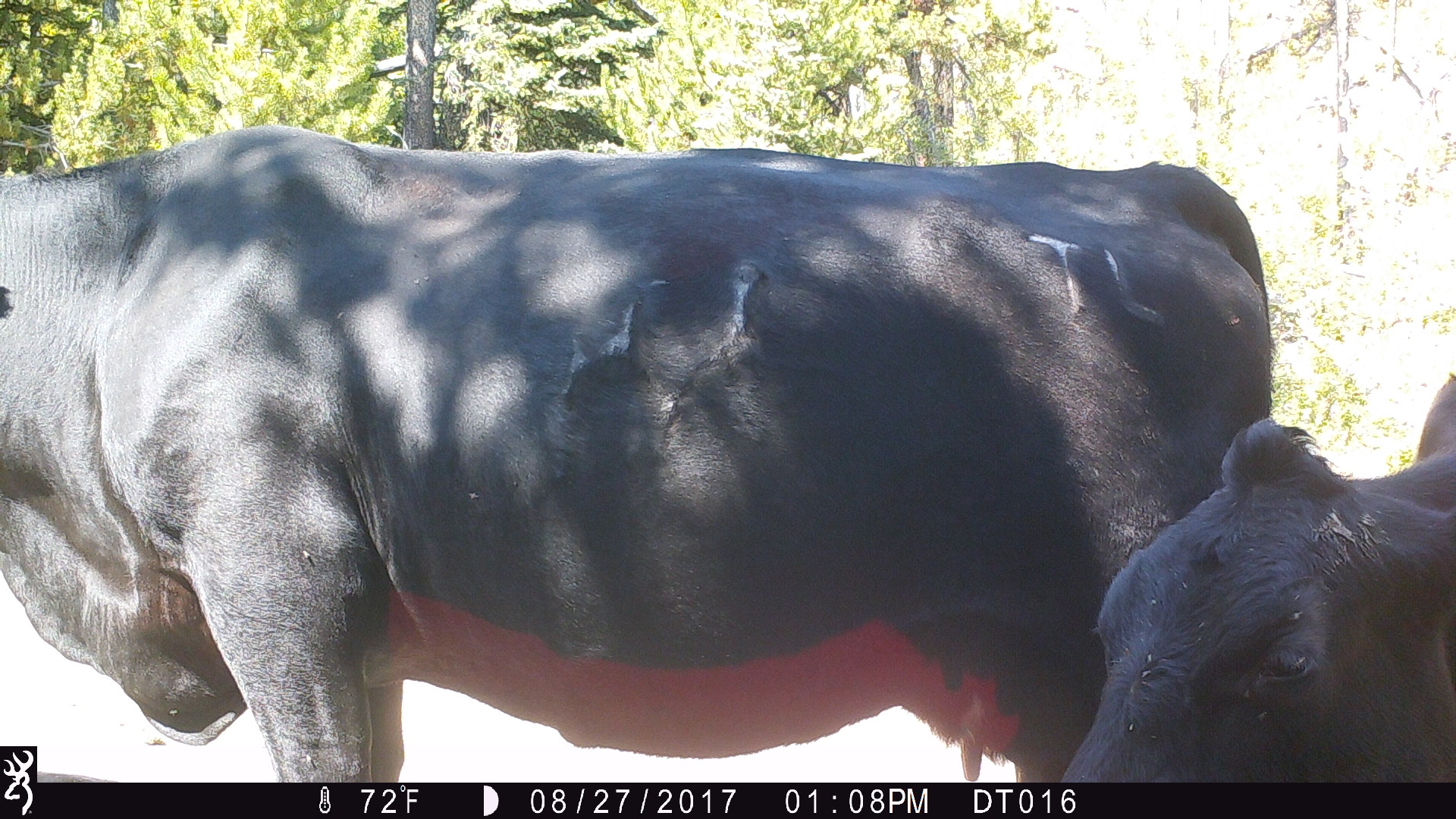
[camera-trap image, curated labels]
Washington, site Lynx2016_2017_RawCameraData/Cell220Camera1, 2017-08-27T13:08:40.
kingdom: Animalia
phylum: Chordata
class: Mammalia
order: Artiodactyla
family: Bovidae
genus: Bos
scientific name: Bos taurus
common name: domestic cattle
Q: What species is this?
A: Domestic cattle (Bos taurus).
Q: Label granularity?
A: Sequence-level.